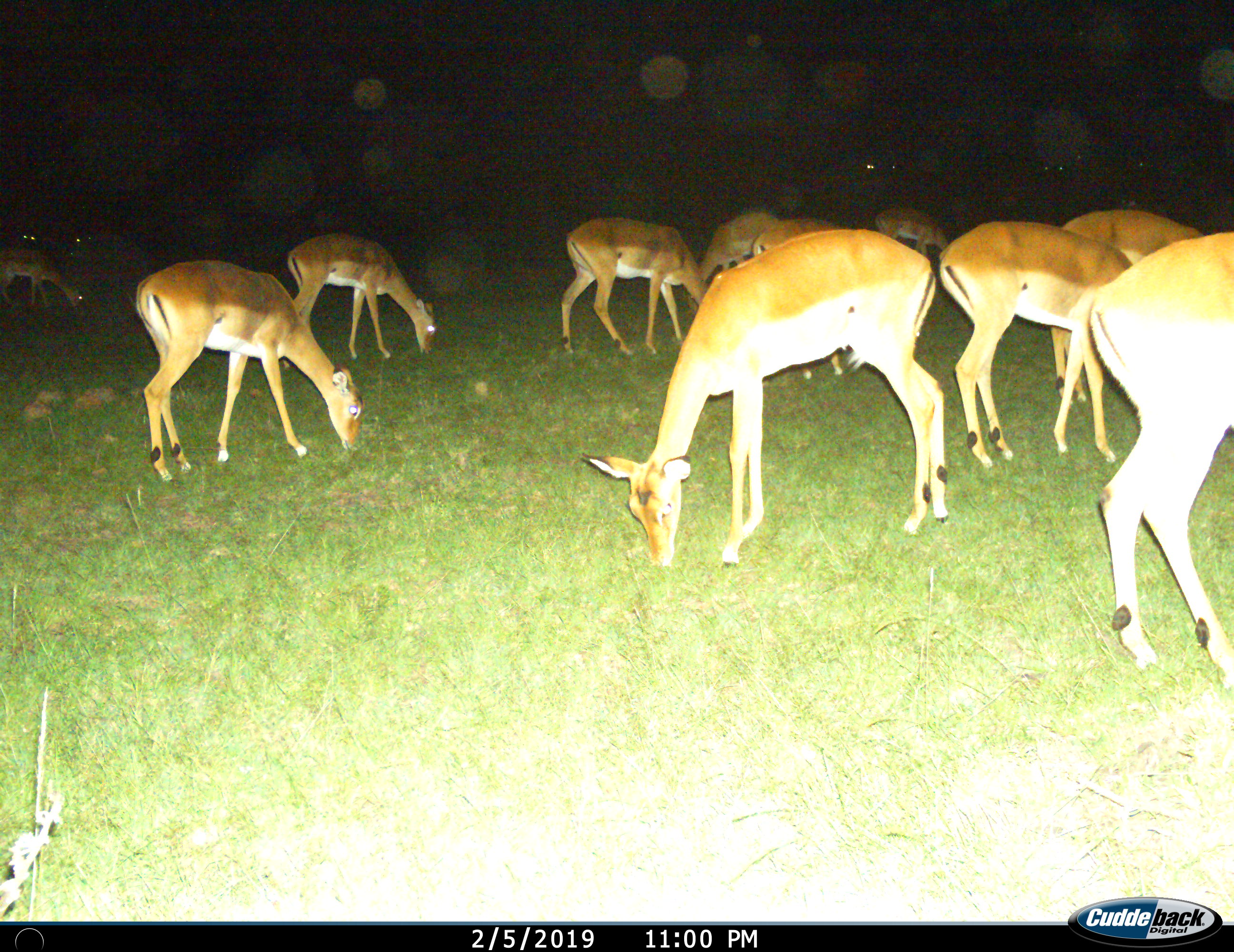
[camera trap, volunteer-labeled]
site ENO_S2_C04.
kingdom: Animalia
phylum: Chordata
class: Mammalia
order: Artiodactyla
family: Bovidae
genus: Aepyceros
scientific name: Aepyceros melampus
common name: impala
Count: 11-50.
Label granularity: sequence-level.